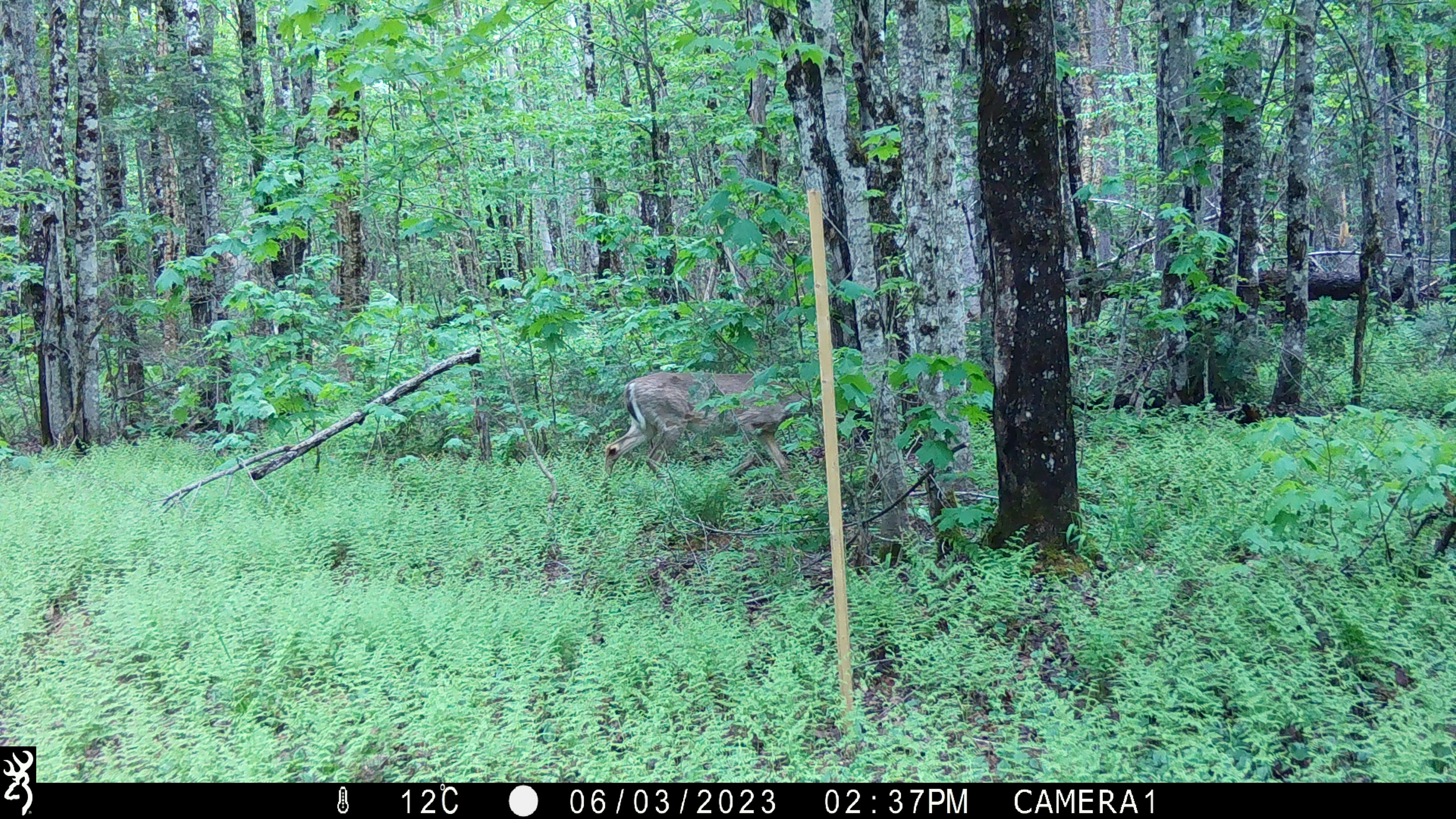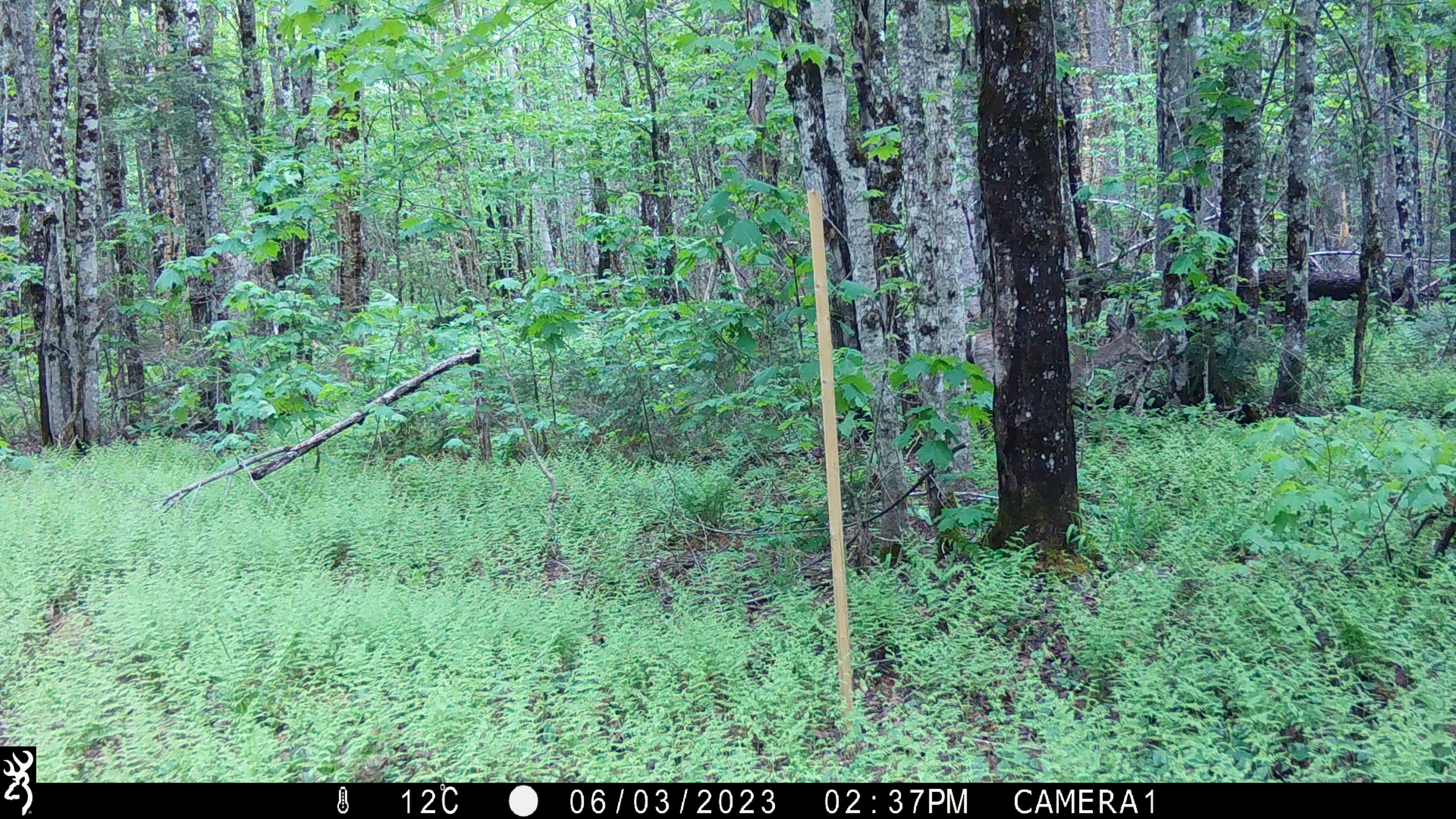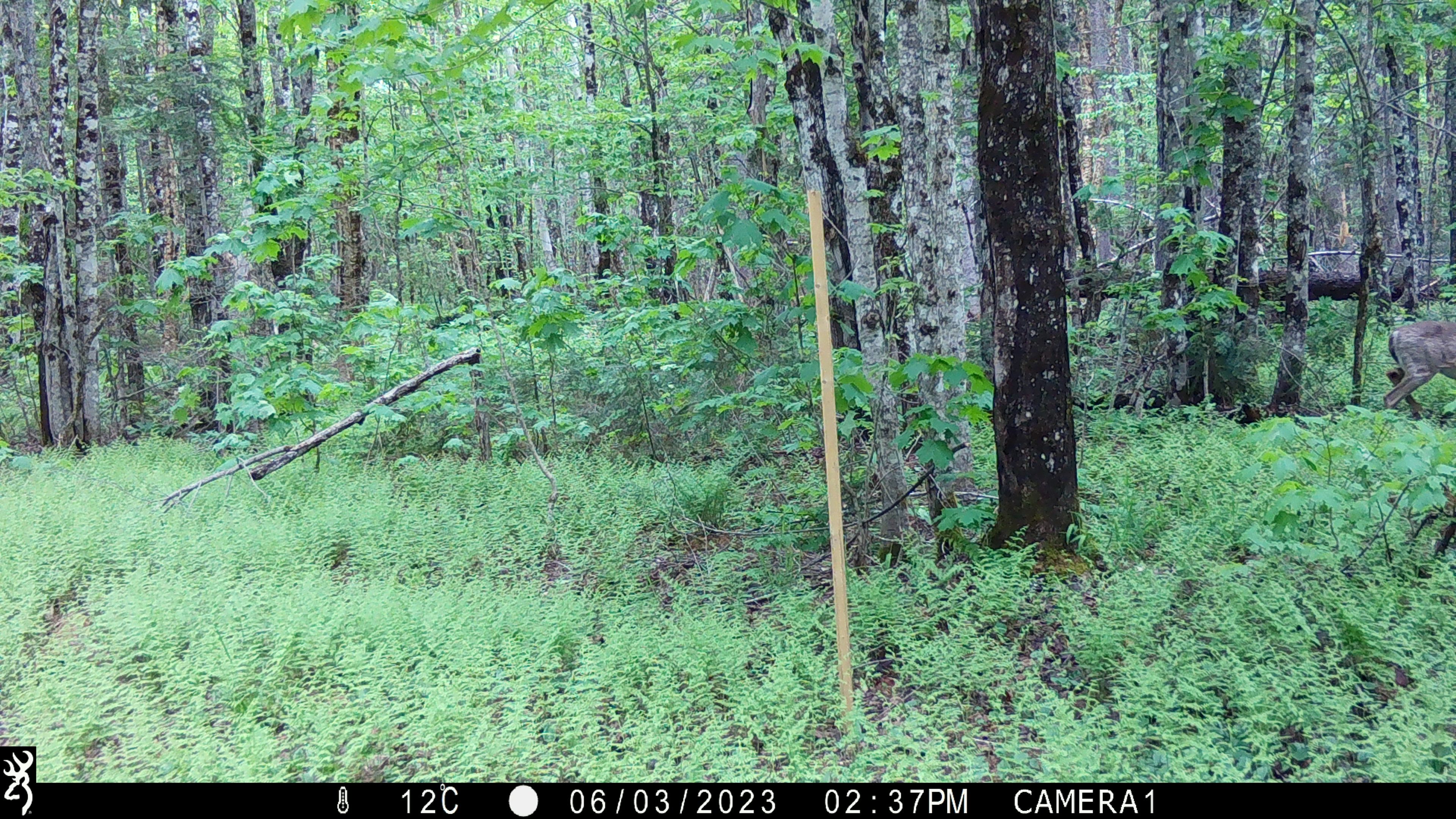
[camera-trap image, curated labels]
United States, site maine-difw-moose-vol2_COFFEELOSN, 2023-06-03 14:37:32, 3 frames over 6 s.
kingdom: Animalia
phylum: Chordata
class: Mammalia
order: Artiodactyla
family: Cervidae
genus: Odocoileus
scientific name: Odocoileus virginianus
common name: white-tailed deer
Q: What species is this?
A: White-tailed deer (Odocoileus virginianus).